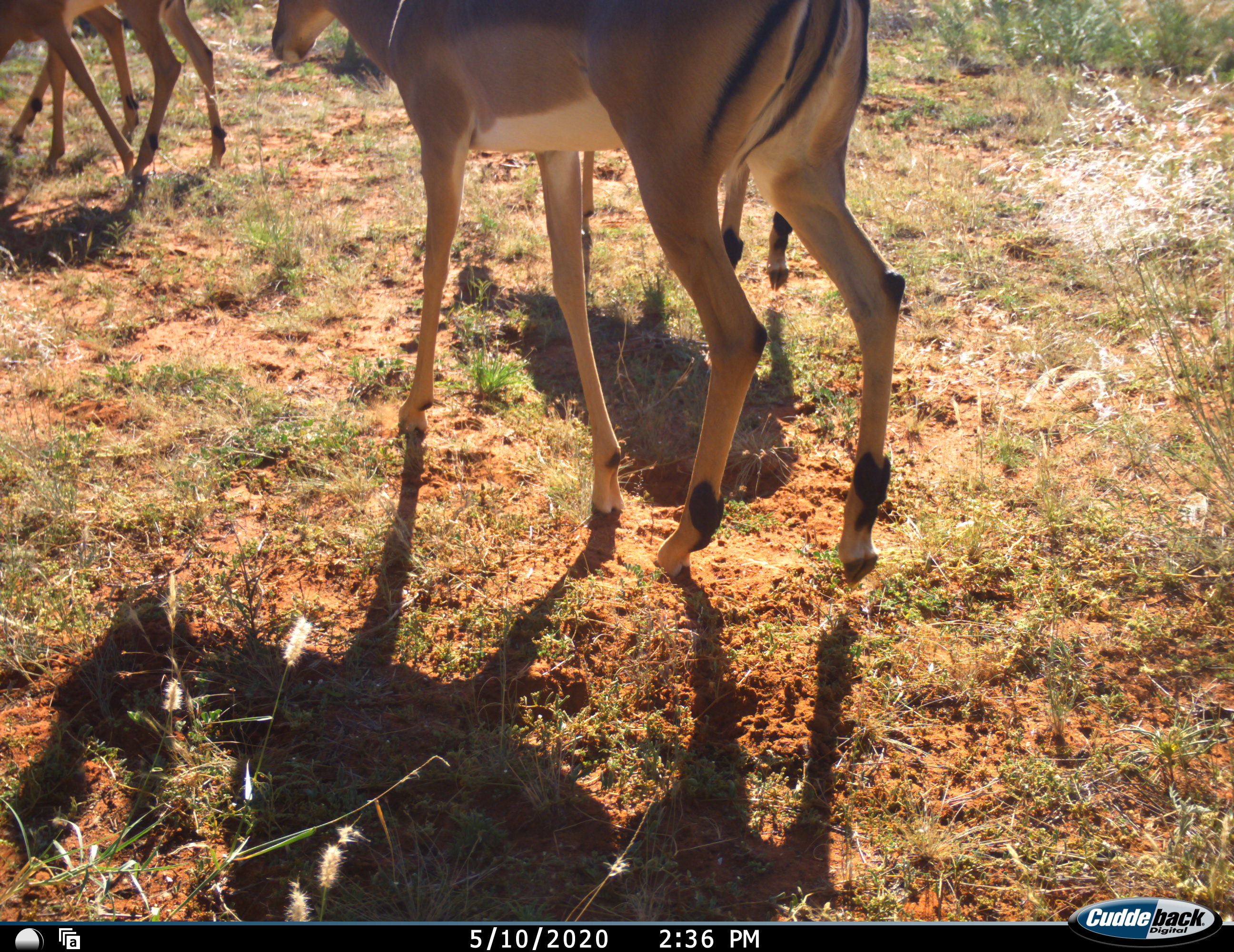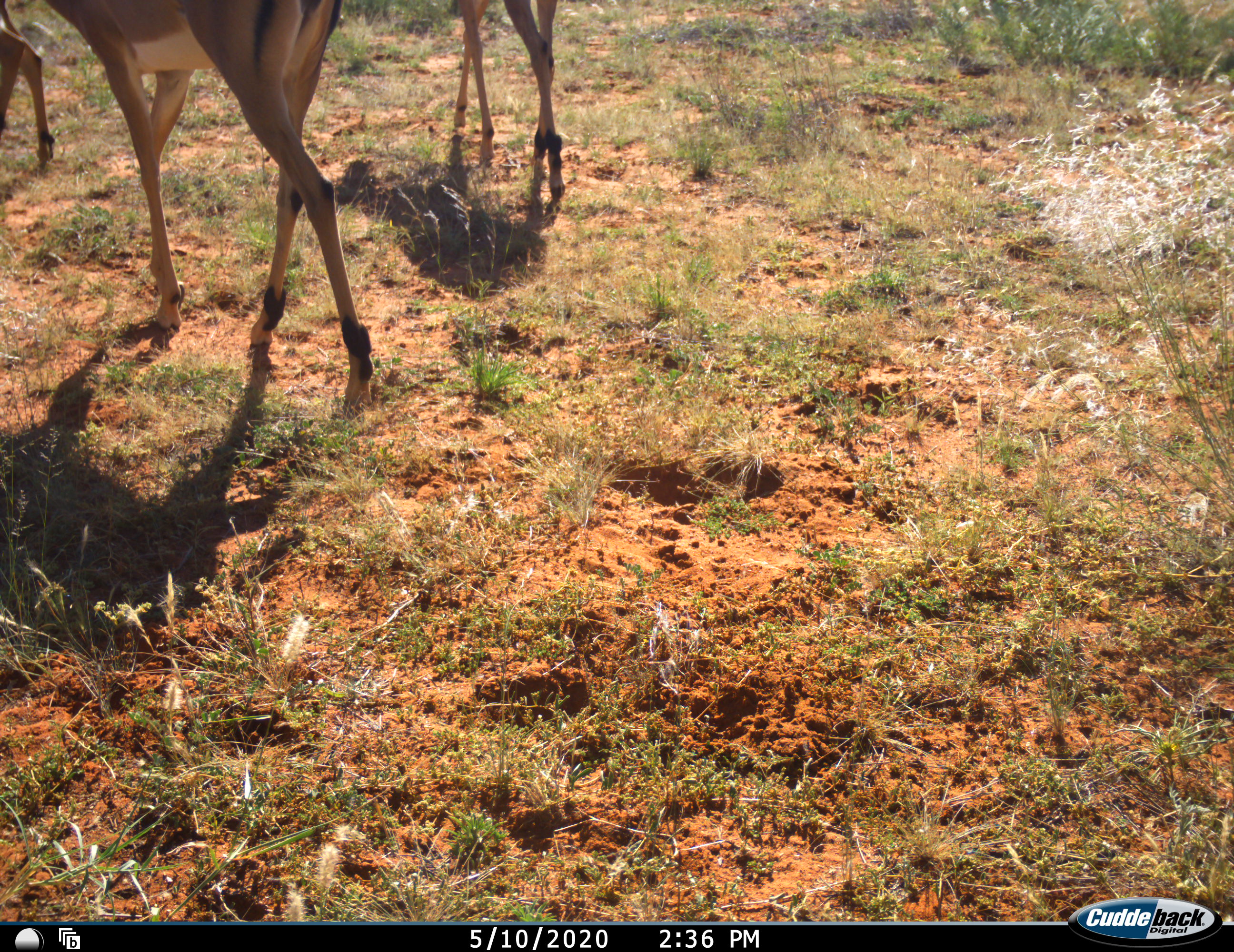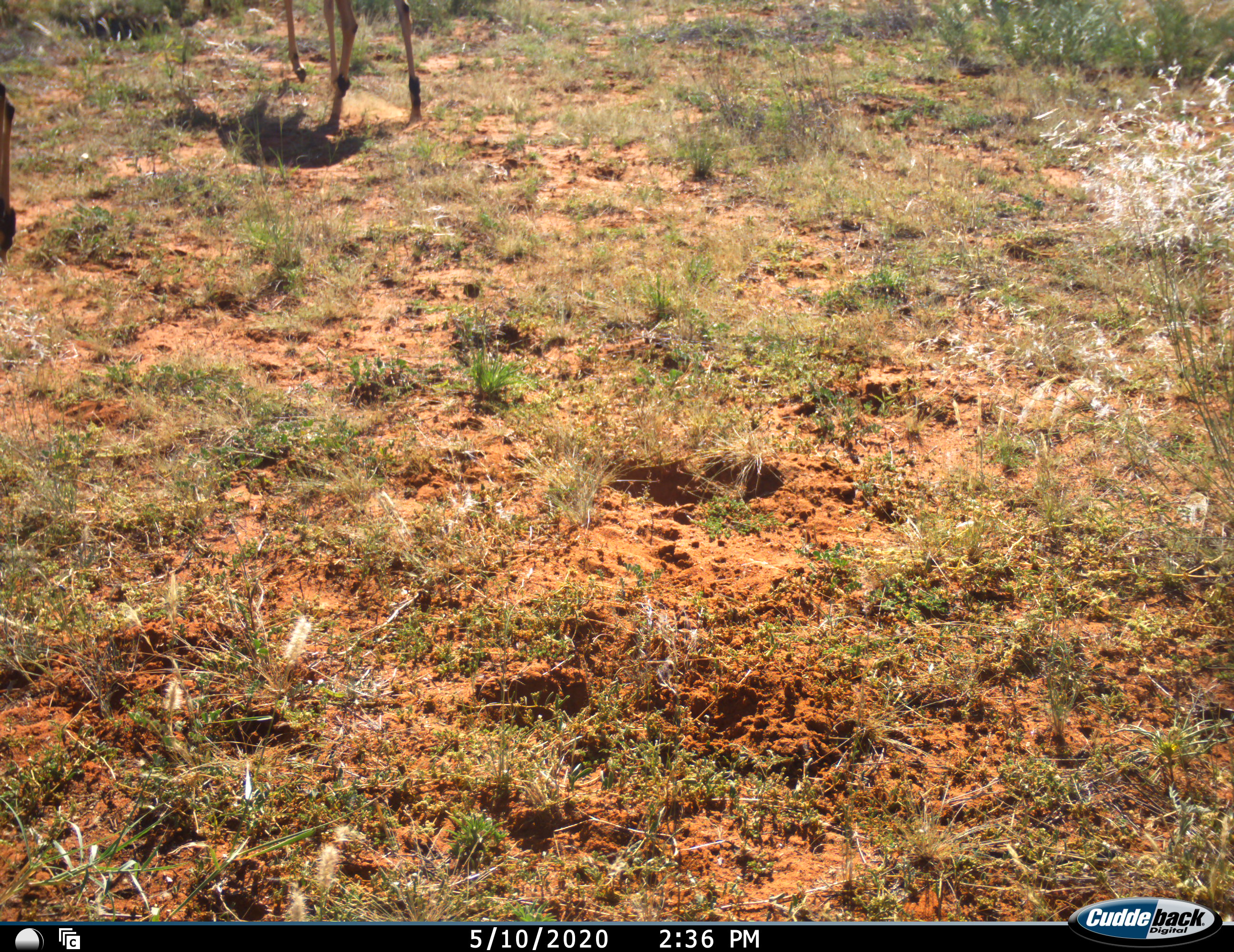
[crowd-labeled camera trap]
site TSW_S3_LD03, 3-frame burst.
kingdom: Animalia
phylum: Chordata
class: Mammalia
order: Artiodactyla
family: Bovidae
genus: Aepyceros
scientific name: Aepyceros melampus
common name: impala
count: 4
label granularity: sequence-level